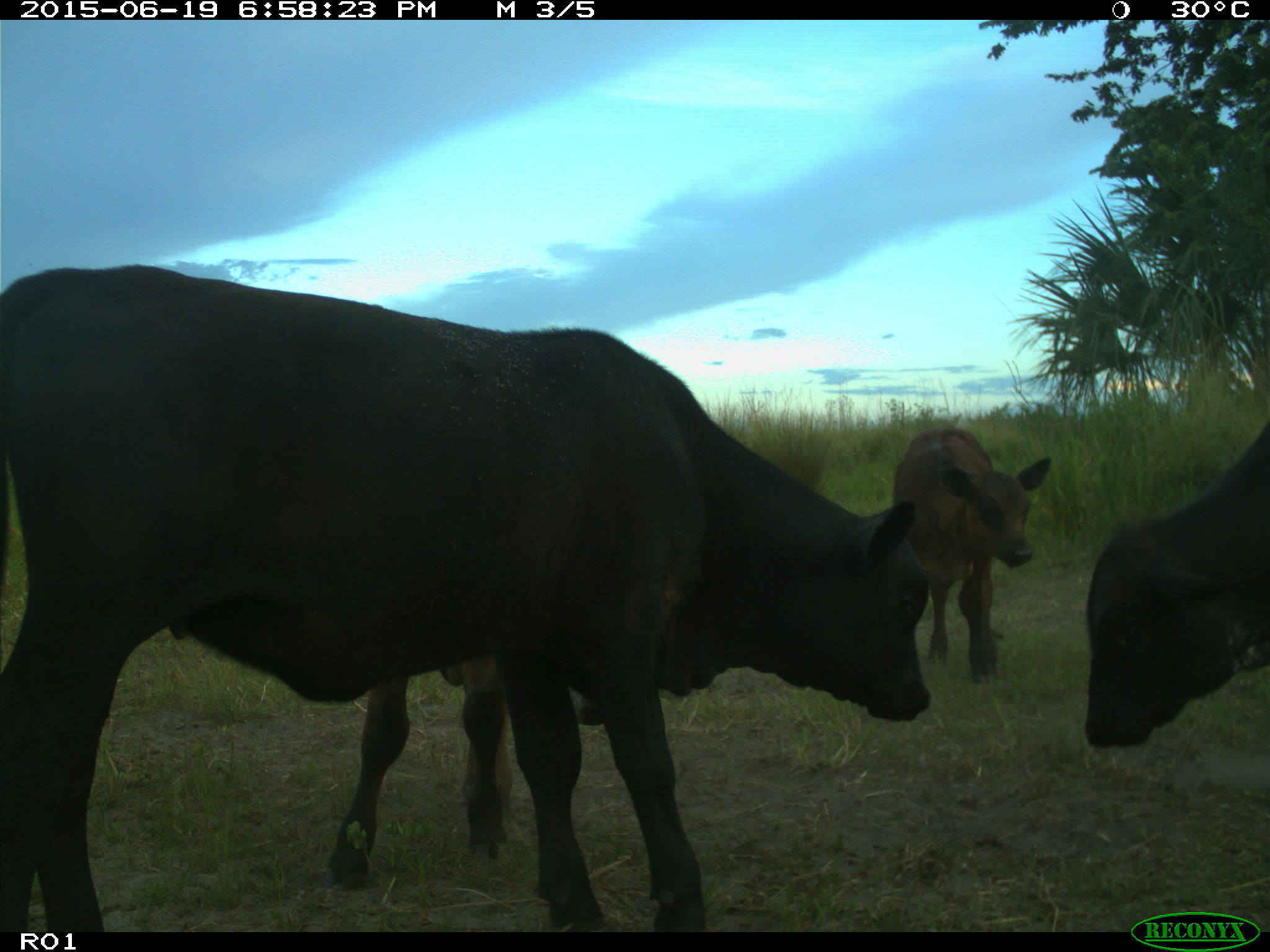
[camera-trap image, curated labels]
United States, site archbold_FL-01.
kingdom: Animalia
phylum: Chordata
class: Mammalia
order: Artiodactyla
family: Bovidae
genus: Bos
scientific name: Bos taurus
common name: domestic cow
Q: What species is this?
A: Bos taurus (domestic cow).